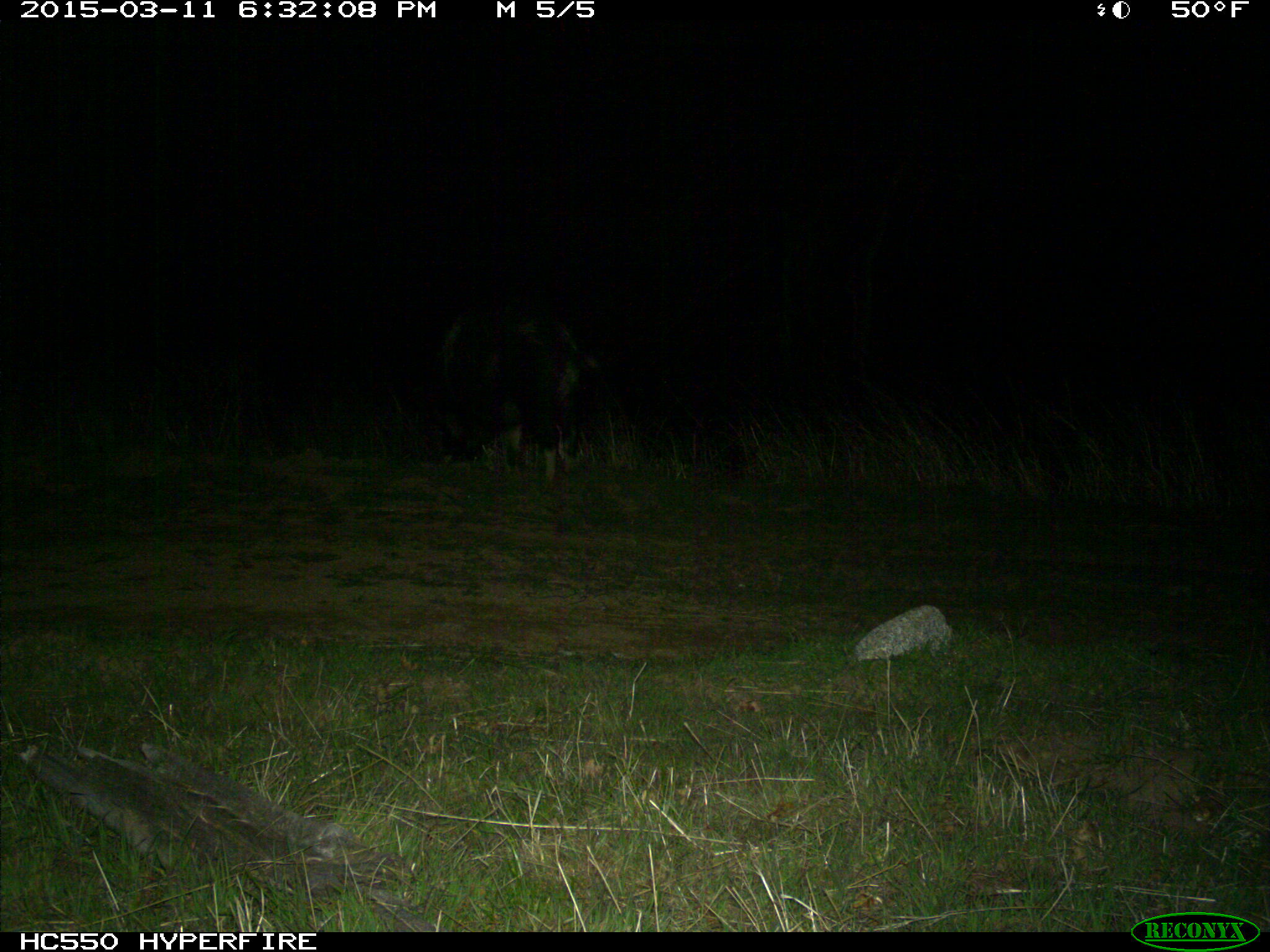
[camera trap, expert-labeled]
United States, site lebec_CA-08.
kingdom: Animalia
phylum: Chordata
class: Mammalia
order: Artiodactyla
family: Suidae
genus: Sus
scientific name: Sus scrofa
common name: wild boar